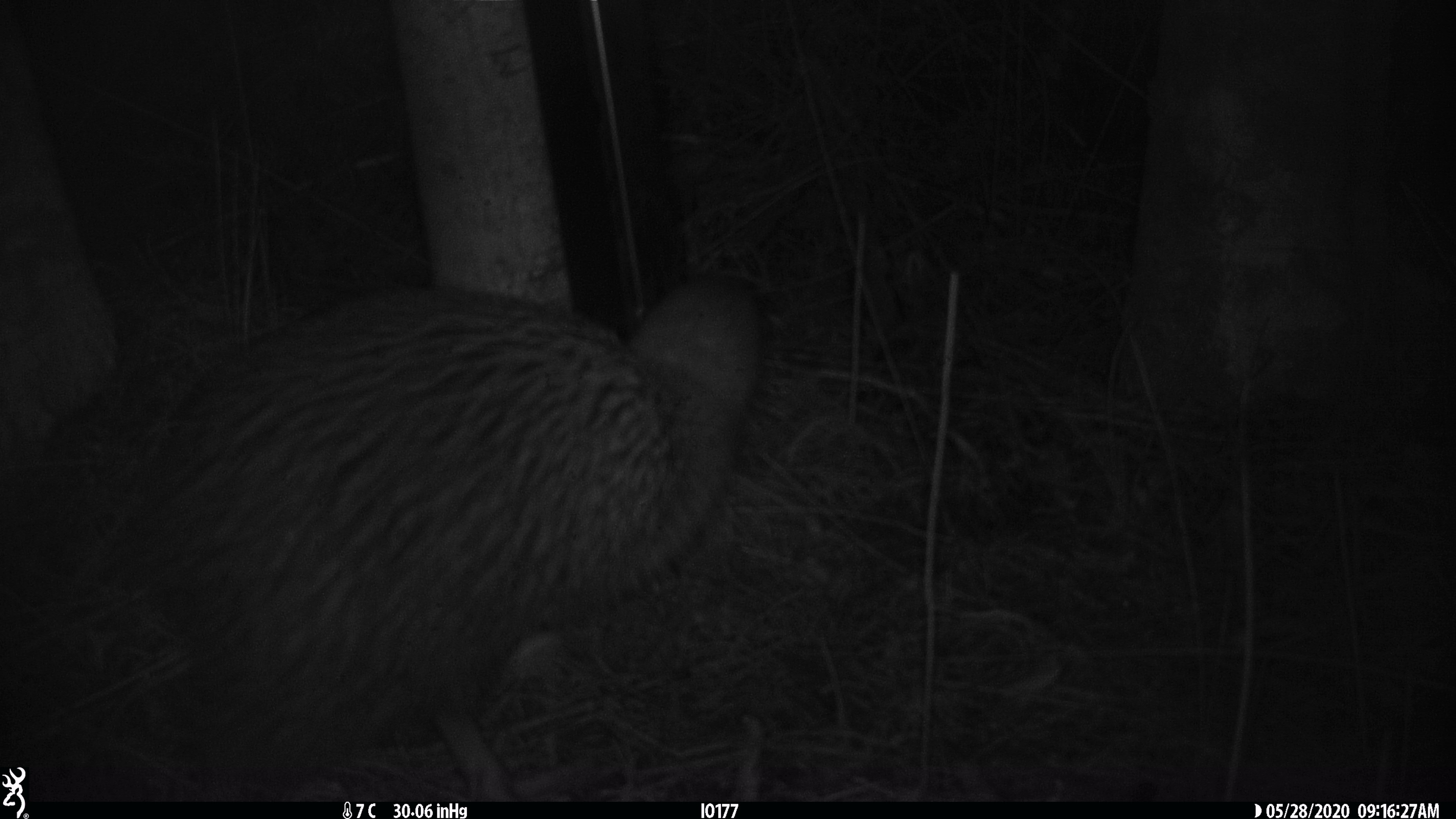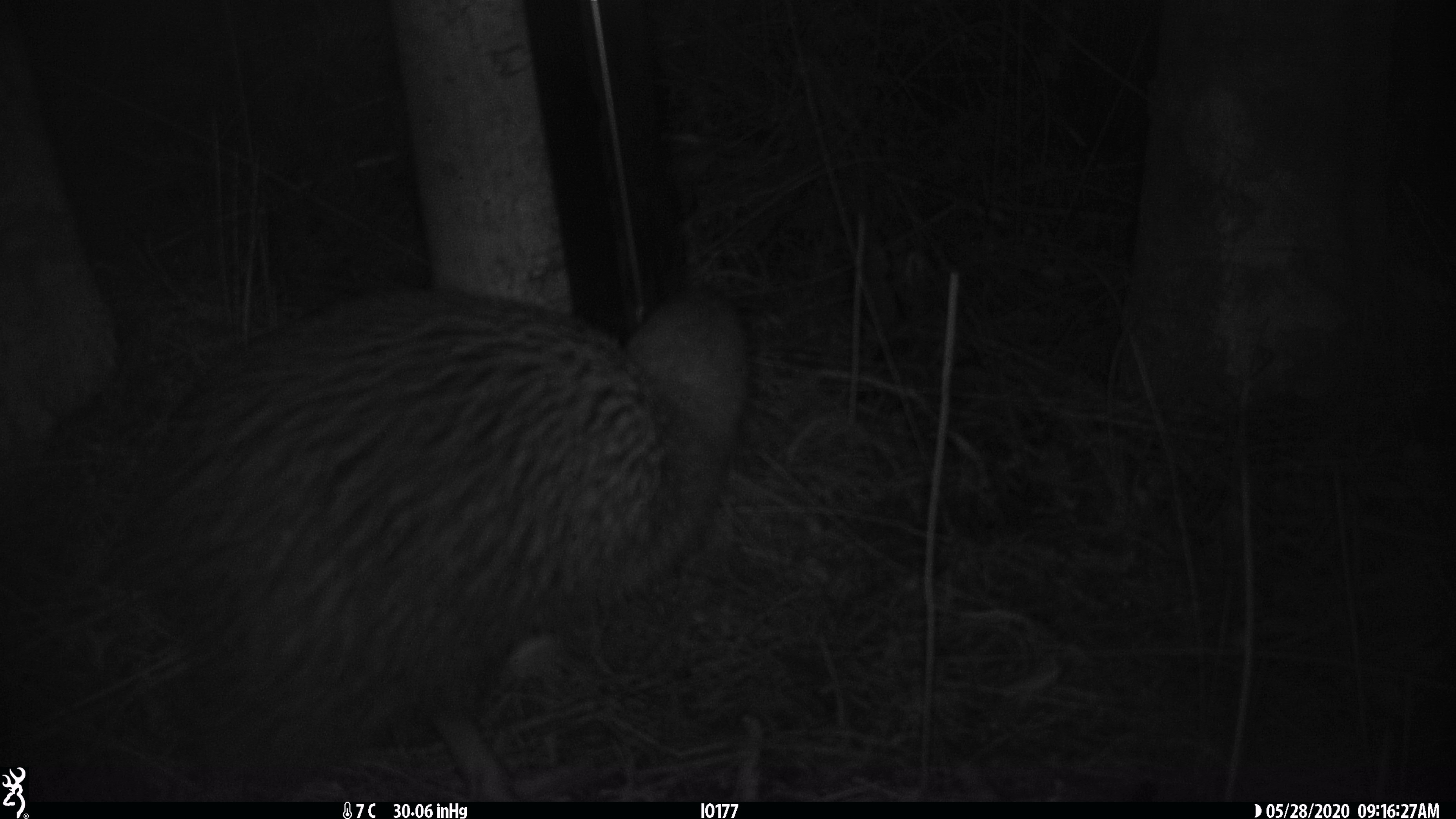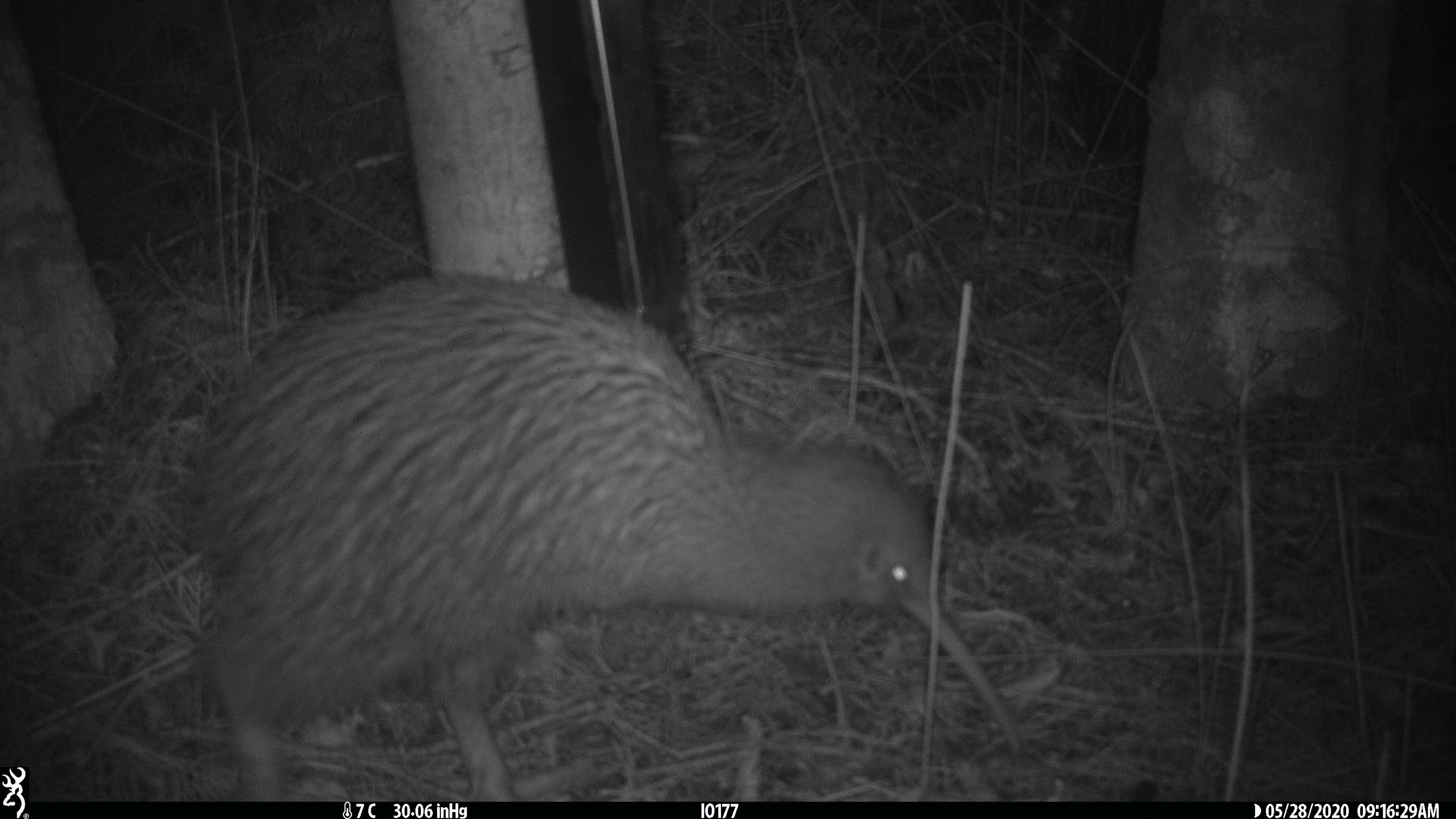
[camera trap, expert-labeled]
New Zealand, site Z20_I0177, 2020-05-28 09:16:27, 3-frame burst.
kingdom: Animalia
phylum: Chordata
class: Aves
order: Apterygiformes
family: Apterygidae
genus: Apteryx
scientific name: Apteryx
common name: kiwi